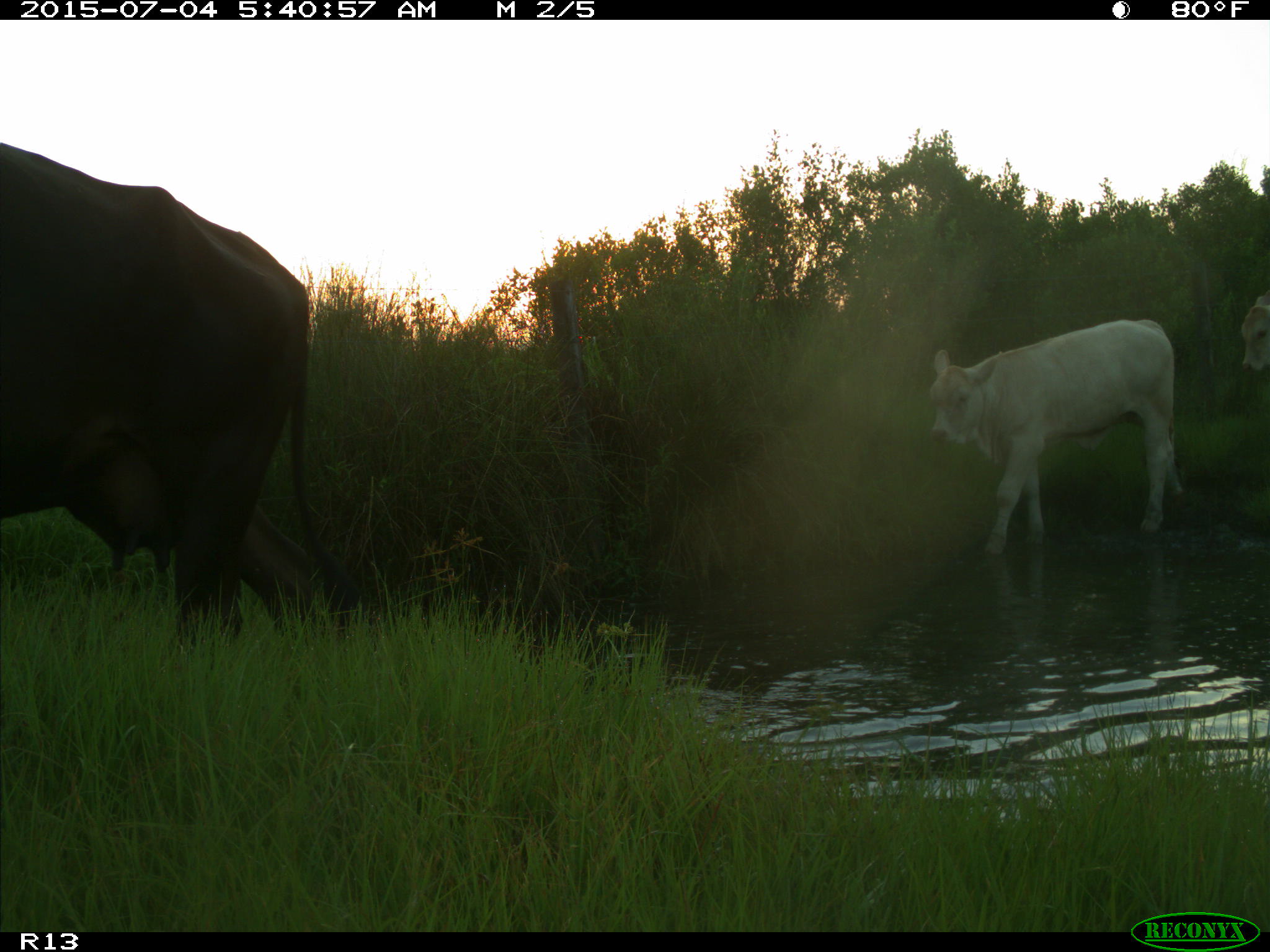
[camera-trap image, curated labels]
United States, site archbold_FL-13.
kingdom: Animalia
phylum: Chordata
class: Mammalia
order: Artiodactyla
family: Bovidae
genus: Bos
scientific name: Bos taurus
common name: domestic cow